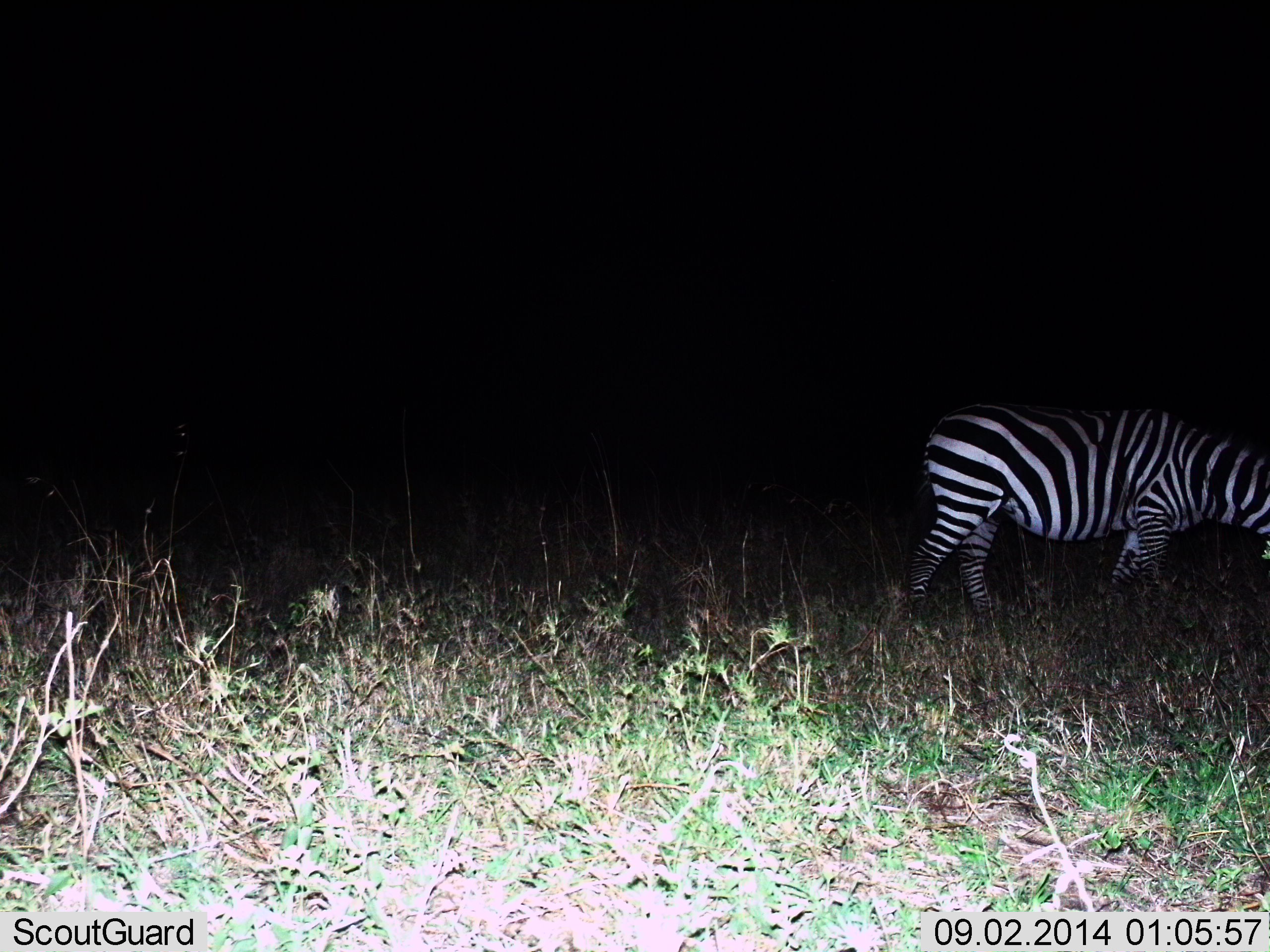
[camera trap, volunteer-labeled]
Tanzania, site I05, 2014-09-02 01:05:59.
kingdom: Animalia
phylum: Chordata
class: Mammalia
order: Perissodactyla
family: Equidae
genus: Equus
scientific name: Equus quagga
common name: plains zebra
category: zebra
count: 1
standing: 20%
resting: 0%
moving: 50%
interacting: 0%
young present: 0%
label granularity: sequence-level